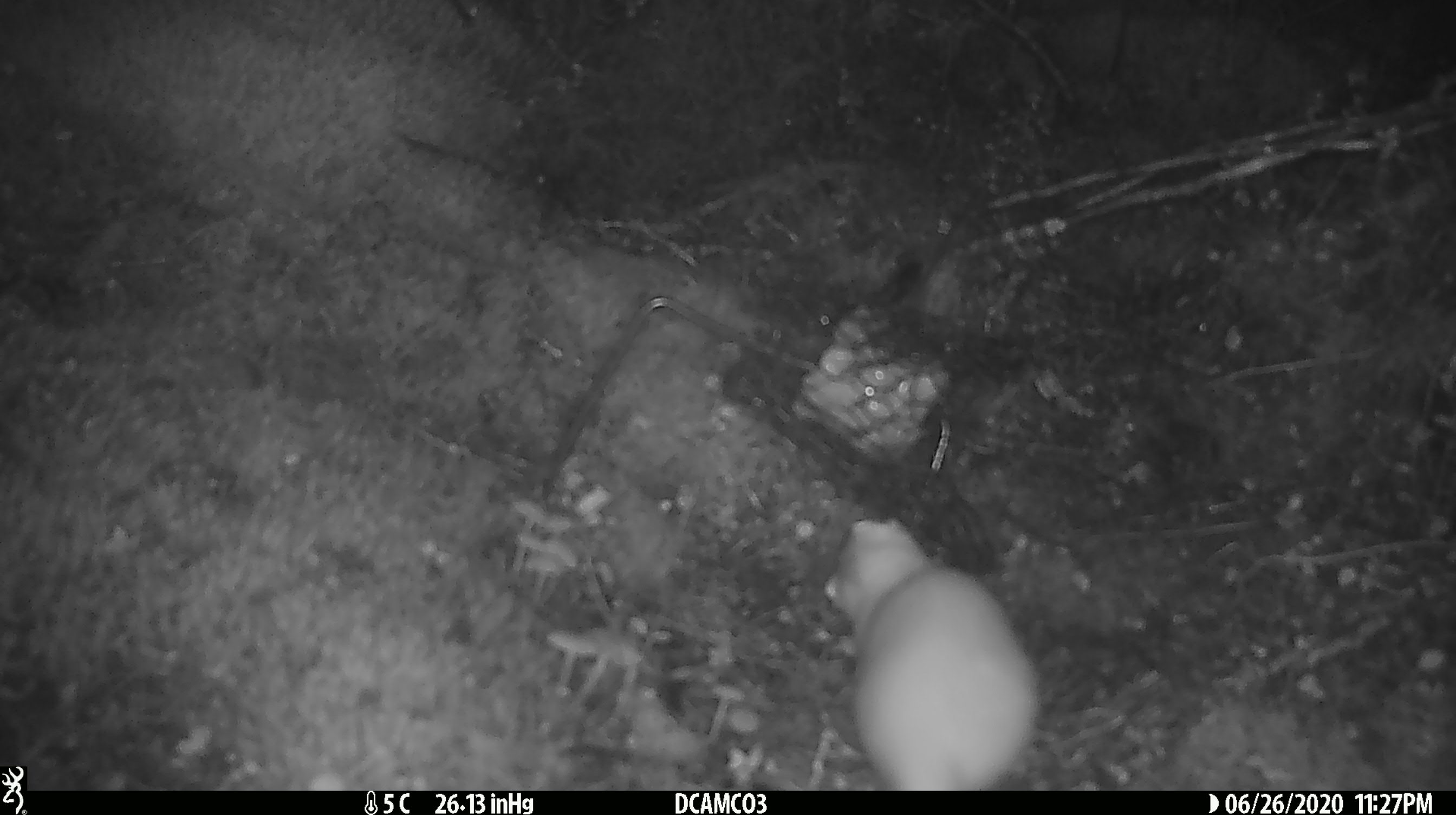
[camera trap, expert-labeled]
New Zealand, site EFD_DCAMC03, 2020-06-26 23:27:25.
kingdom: Animalia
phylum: Chordata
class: Mammalia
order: Carnivora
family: Mustelidae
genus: Mustela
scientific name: Mustela erminea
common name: stoat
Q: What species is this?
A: Stoat (Mustela erminea).